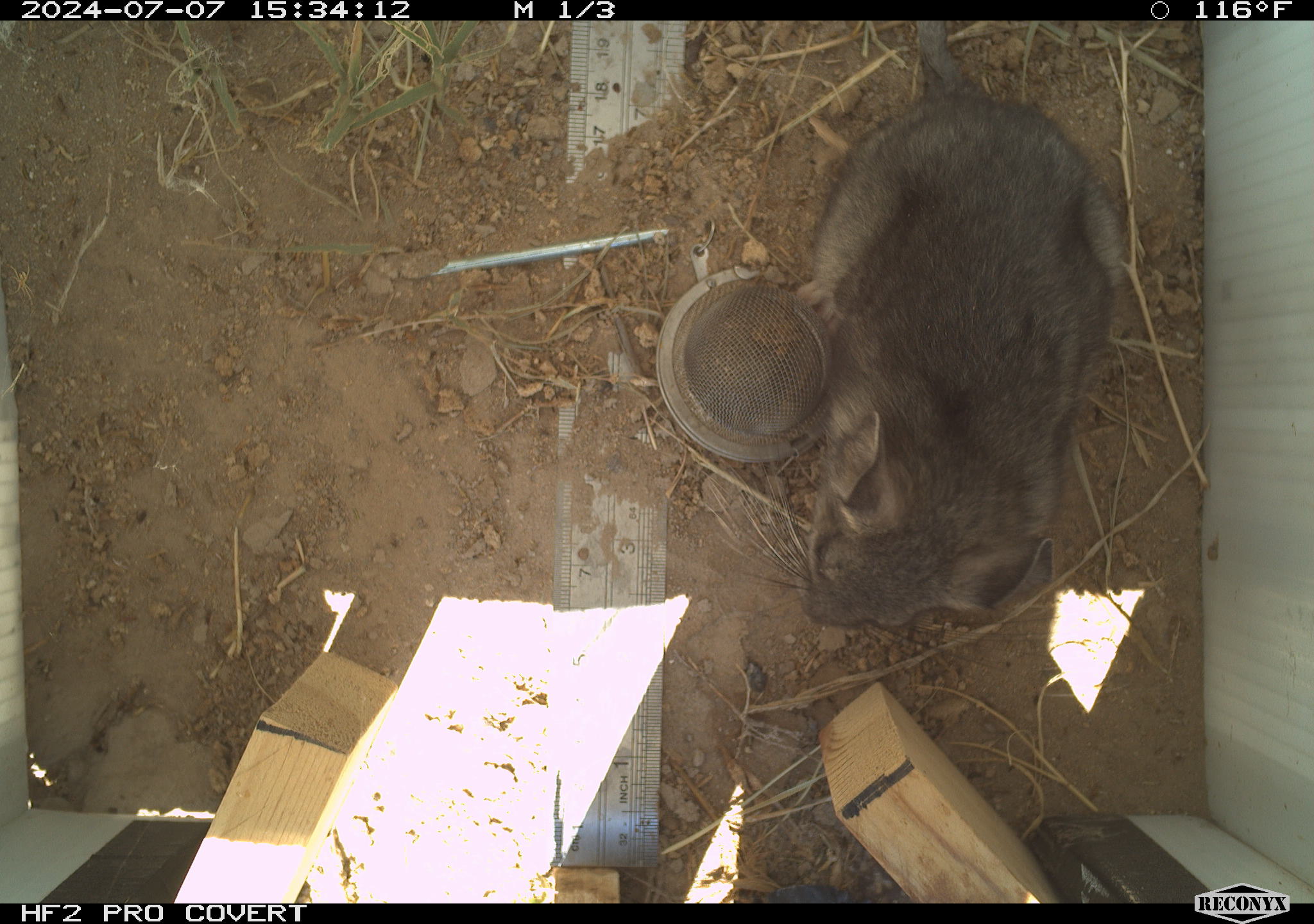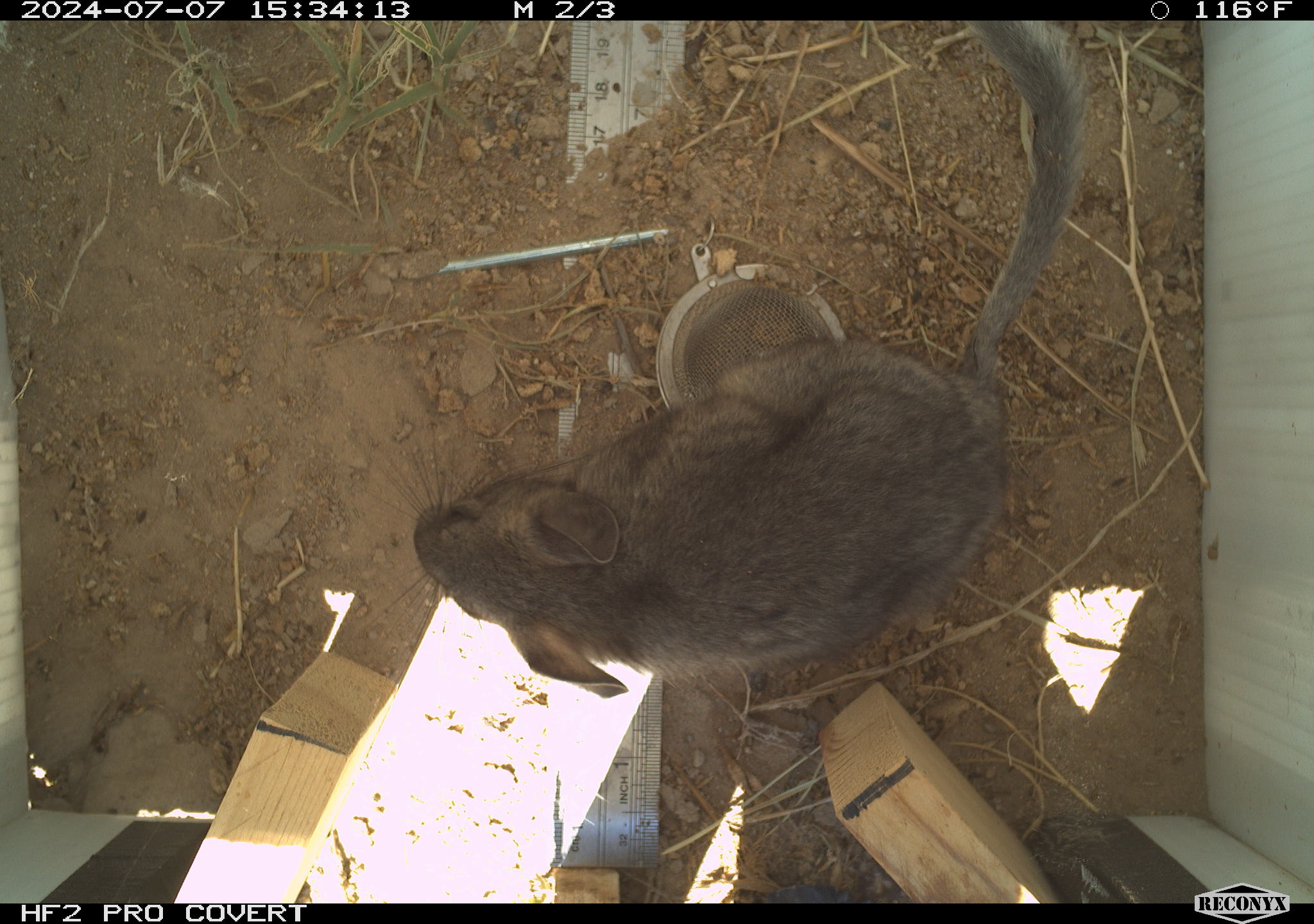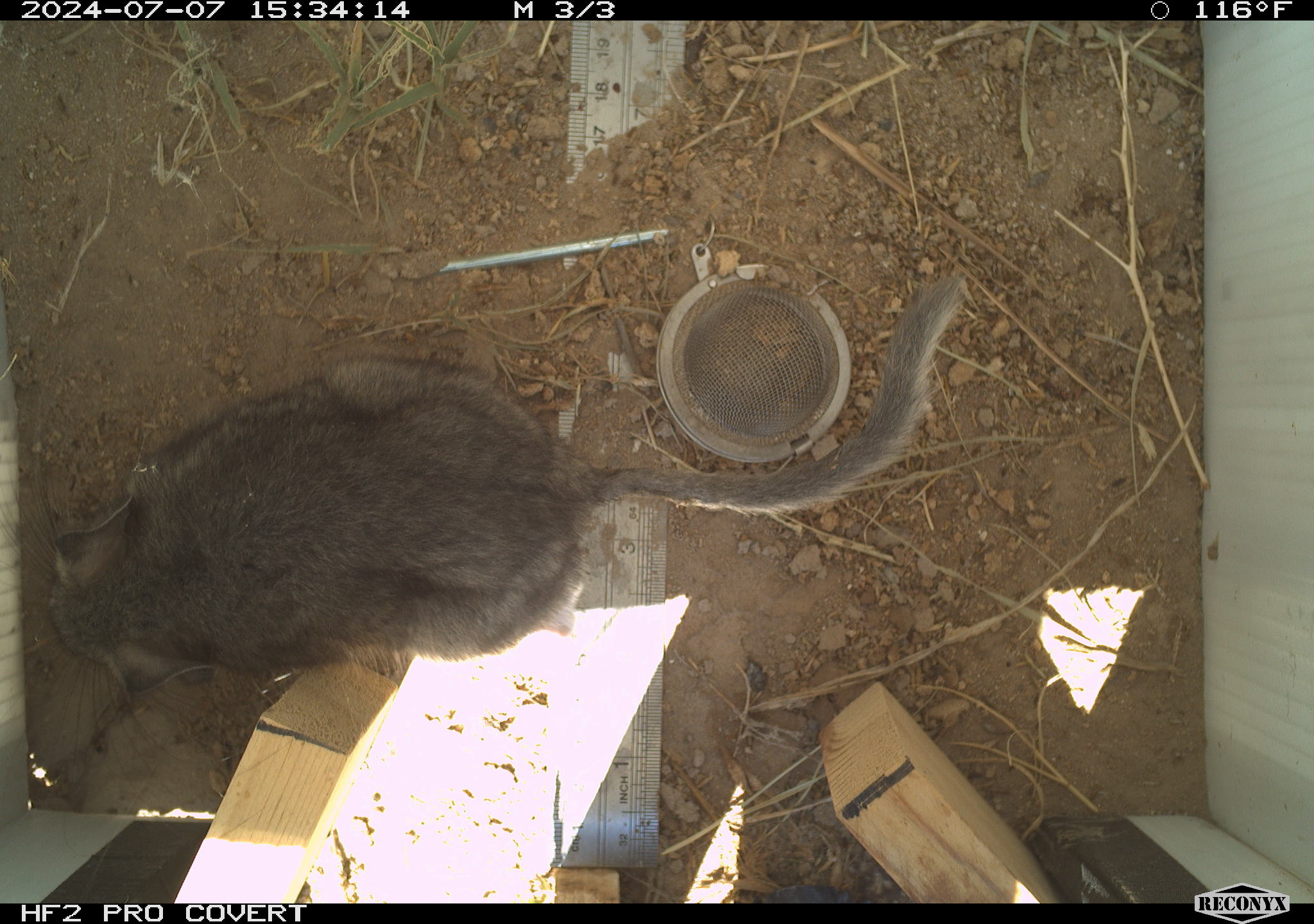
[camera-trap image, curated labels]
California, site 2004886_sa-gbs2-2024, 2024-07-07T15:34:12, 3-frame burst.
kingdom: Animalia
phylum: Chordata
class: Mammalia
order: Rodentia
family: Cricetidae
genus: Neotoma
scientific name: Neotoma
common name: pack rat or woodrat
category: neotoma species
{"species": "neotoma species (pack rat or woodrat) (Neotoma)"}